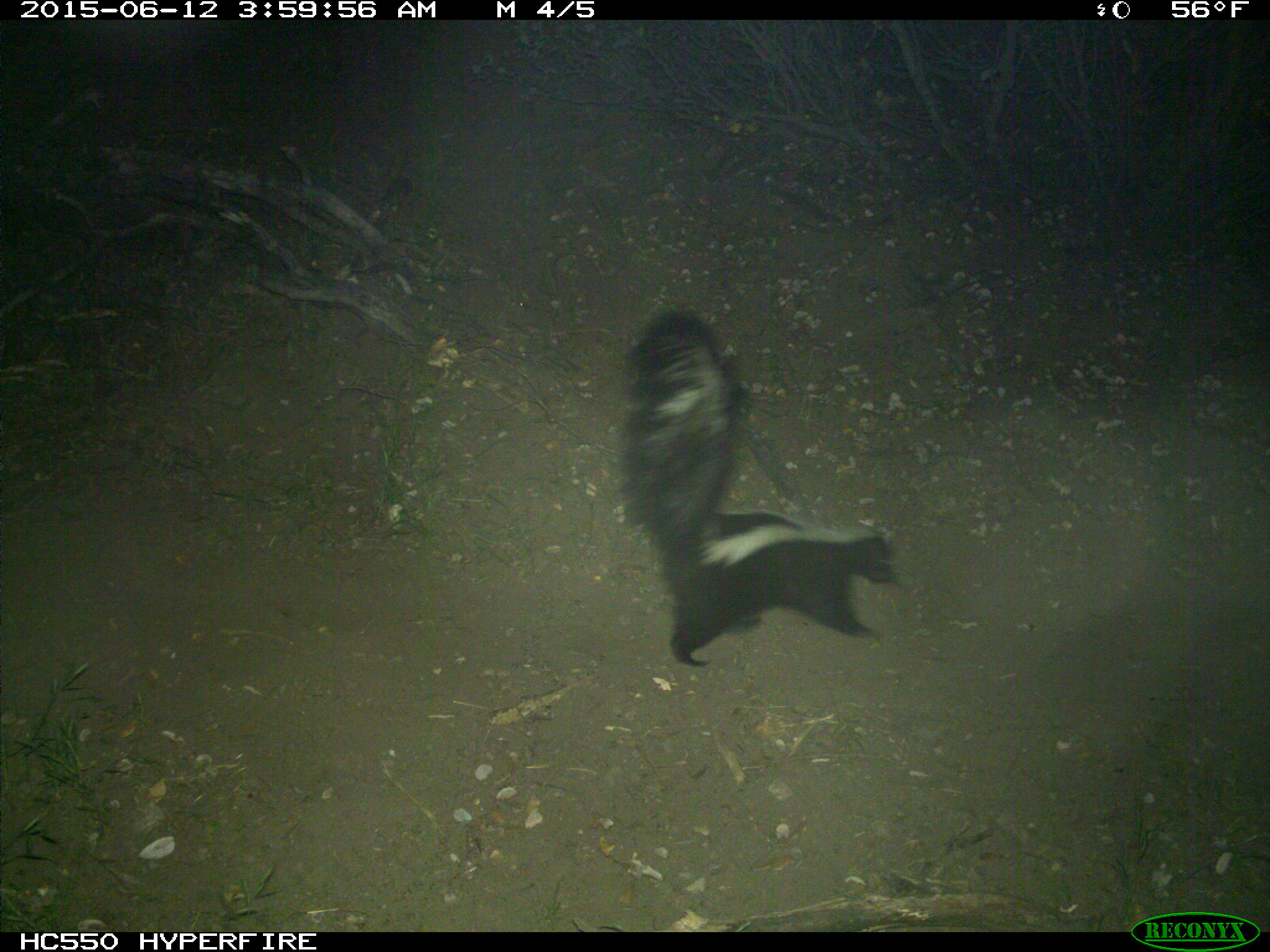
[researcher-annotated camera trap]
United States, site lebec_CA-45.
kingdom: Animalia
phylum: Chordata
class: Mammalia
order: Carnivora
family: Mephitidae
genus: Mephitis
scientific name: Mephitis mephitis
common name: striped skunk